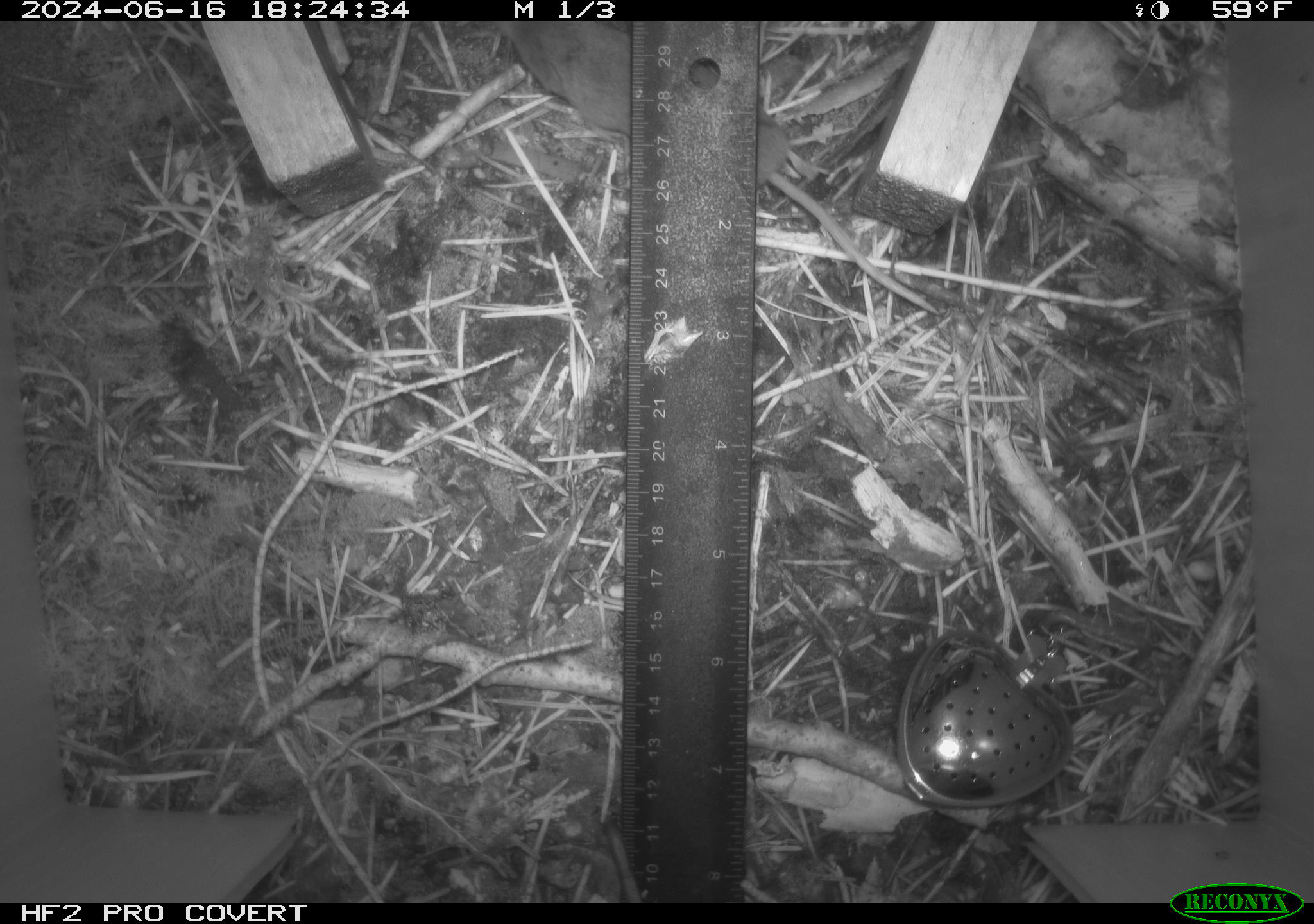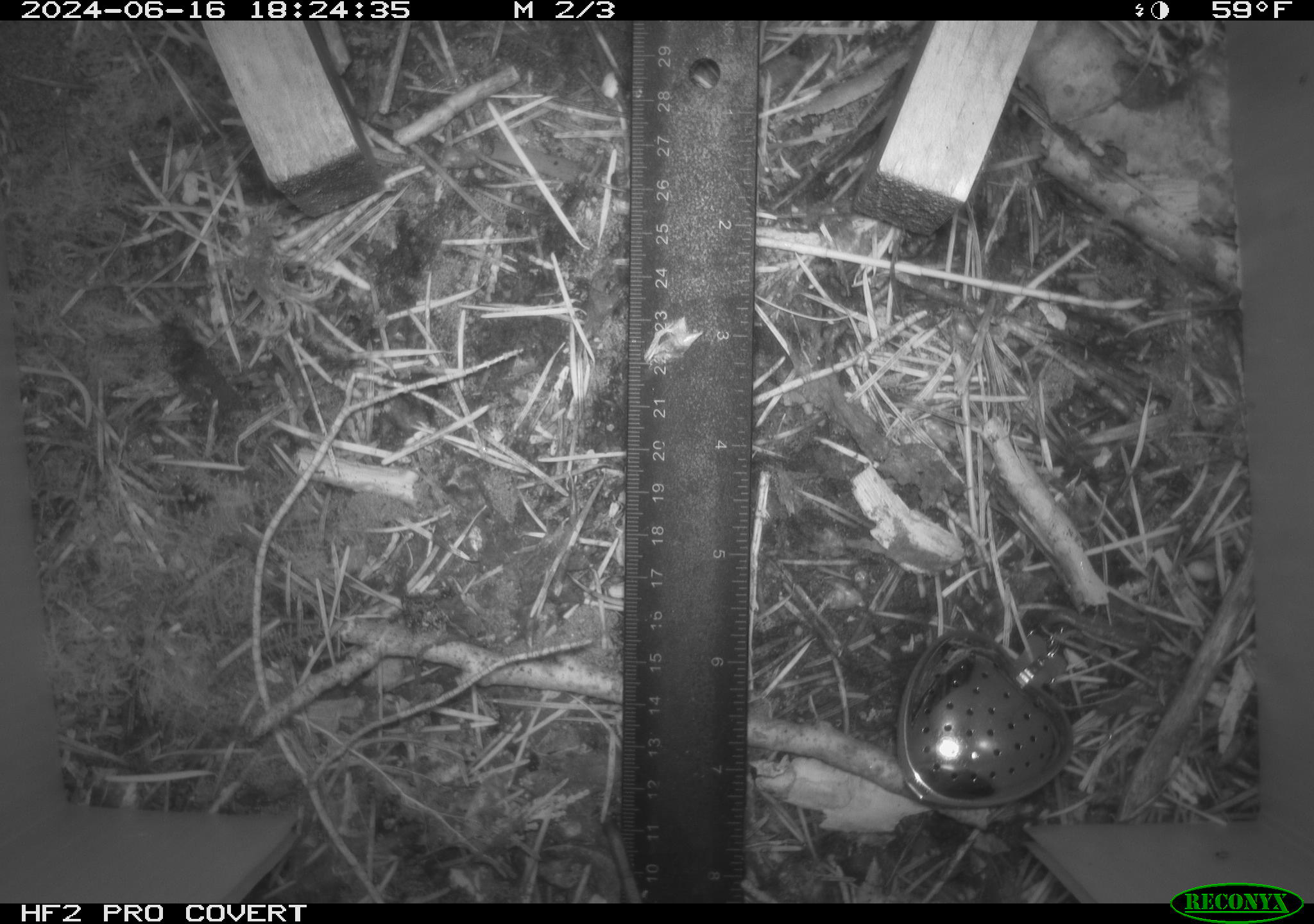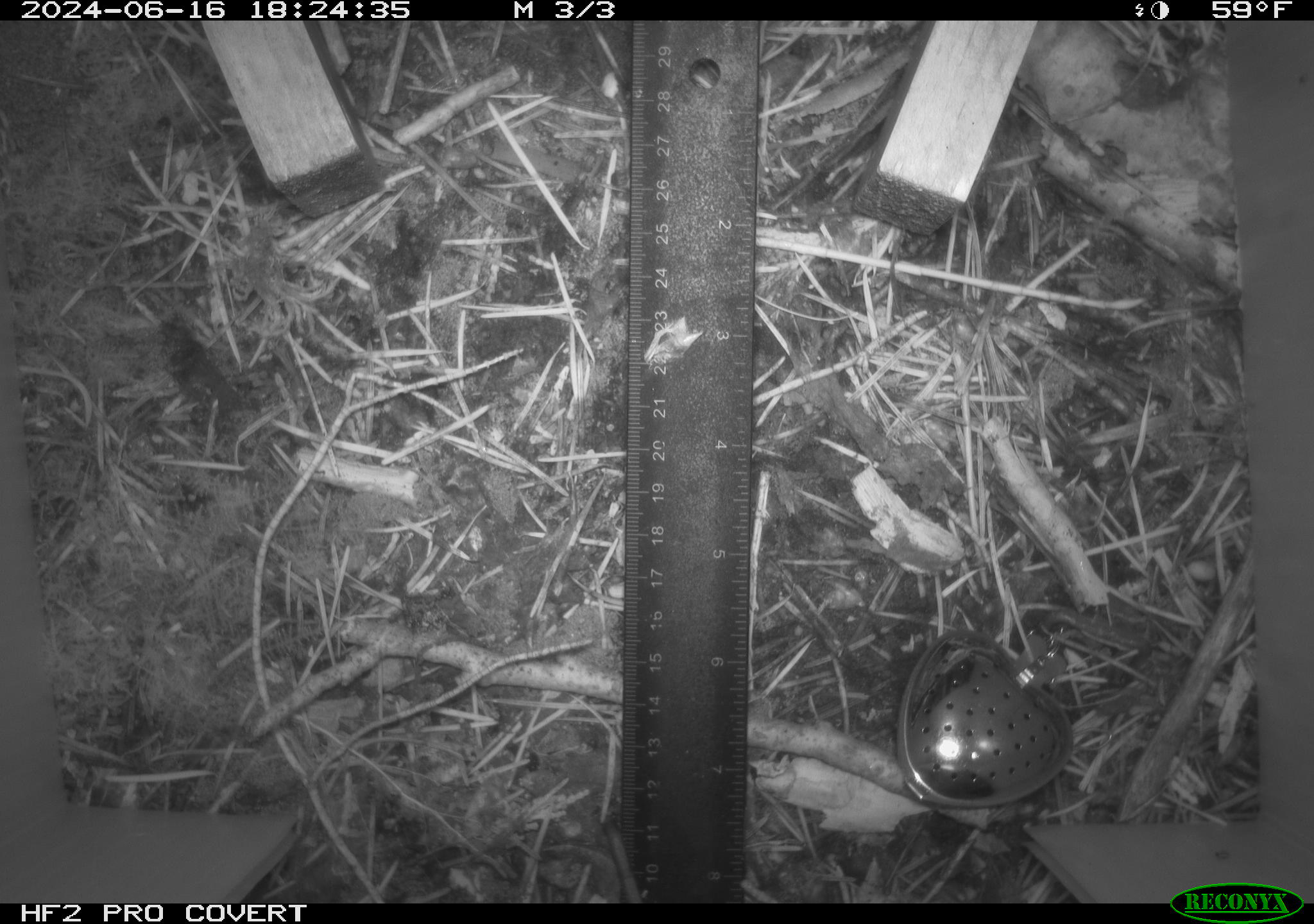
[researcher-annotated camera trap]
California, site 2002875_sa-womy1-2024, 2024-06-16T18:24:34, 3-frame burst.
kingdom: Animalia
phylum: Chordata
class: Mammalia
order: Eulipotyphla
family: Soricidae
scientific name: Soricidae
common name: shrews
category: soricidae family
Soricidae family (shrews) (Soricidae).